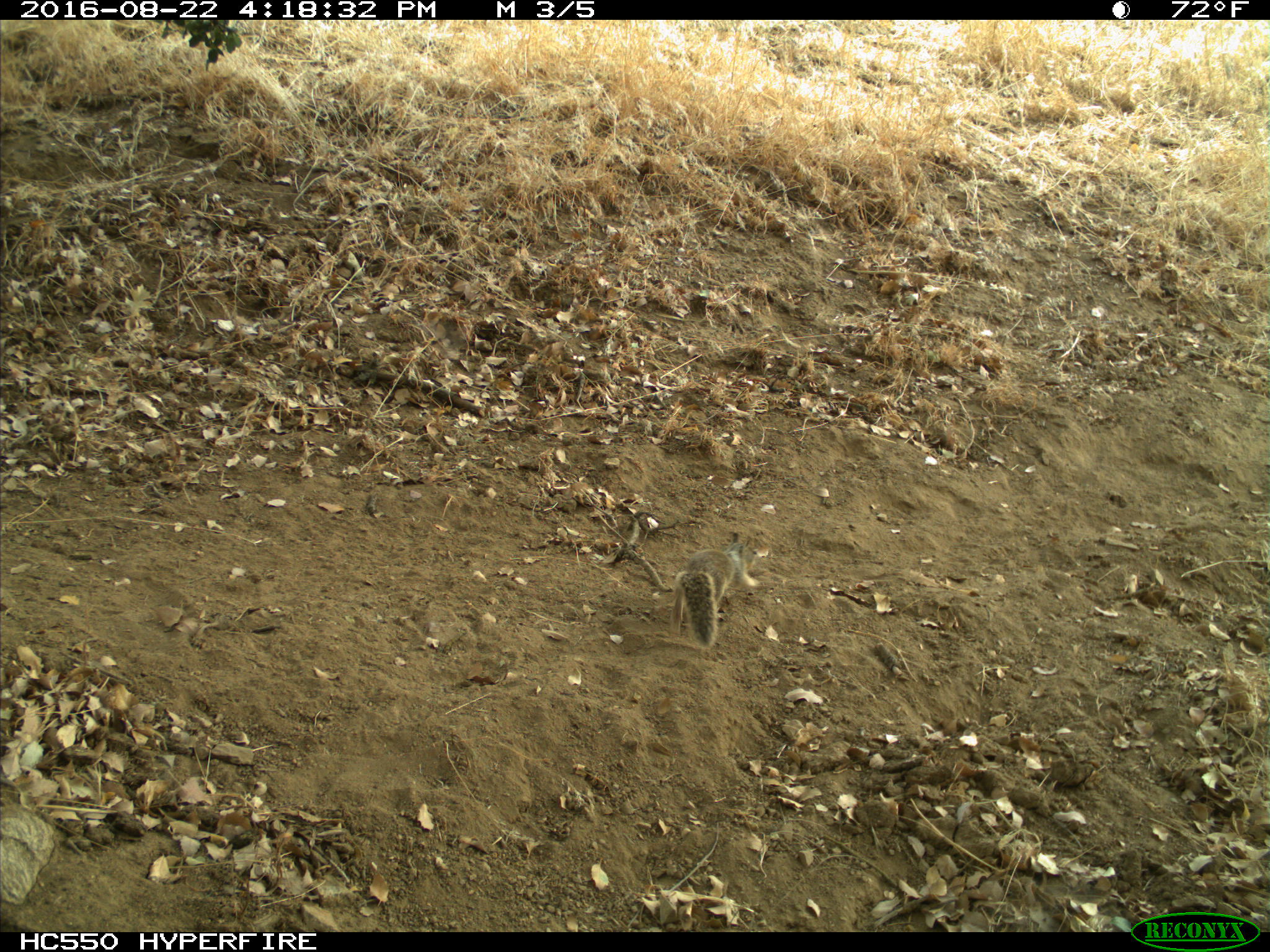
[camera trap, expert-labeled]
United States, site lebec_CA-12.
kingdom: Animalia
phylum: Chordata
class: Mammalia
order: Rodentia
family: Sciuridae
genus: Otospermophilus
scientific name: Otospermophilus beecheyi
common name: california ground squirrel